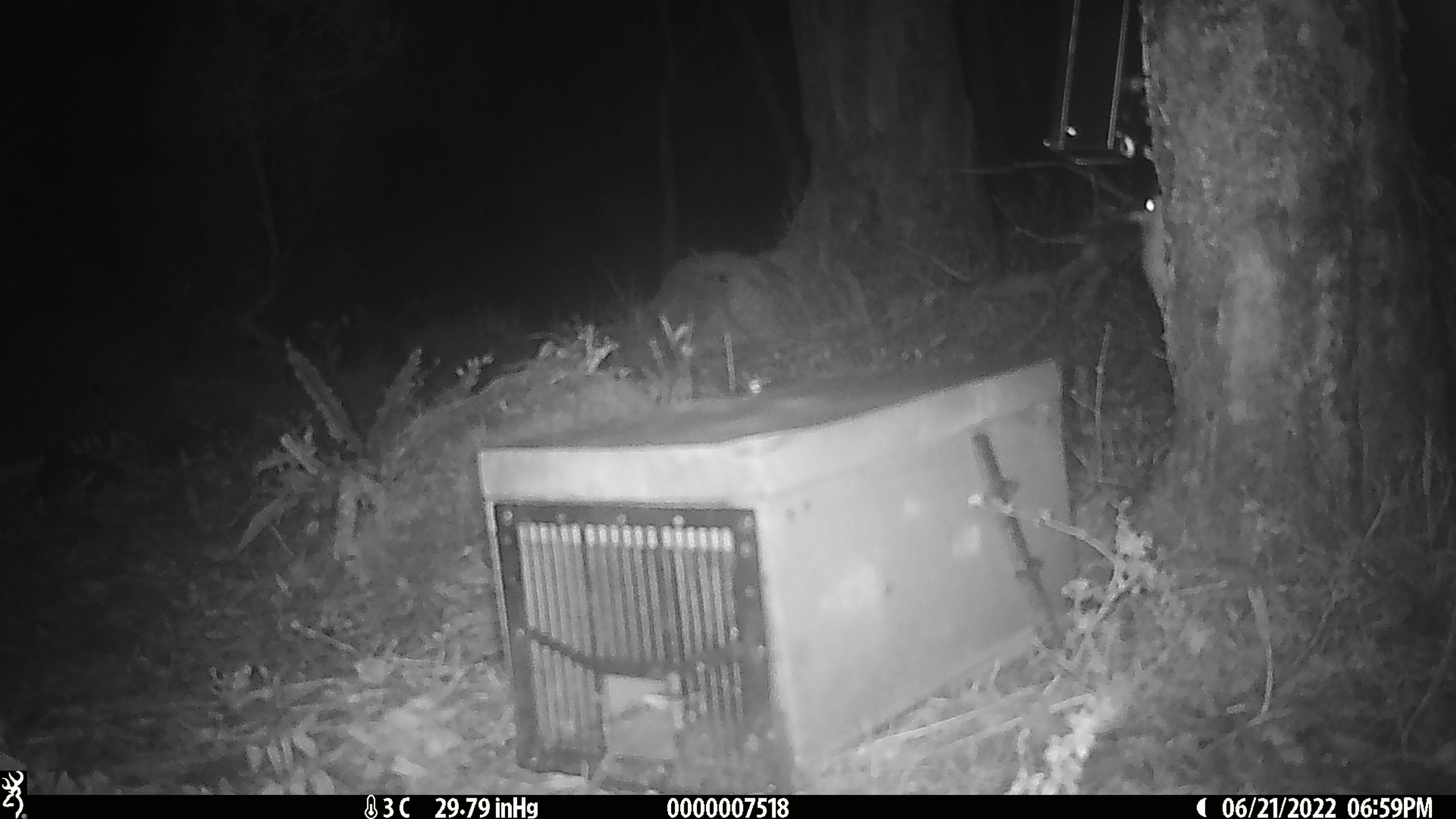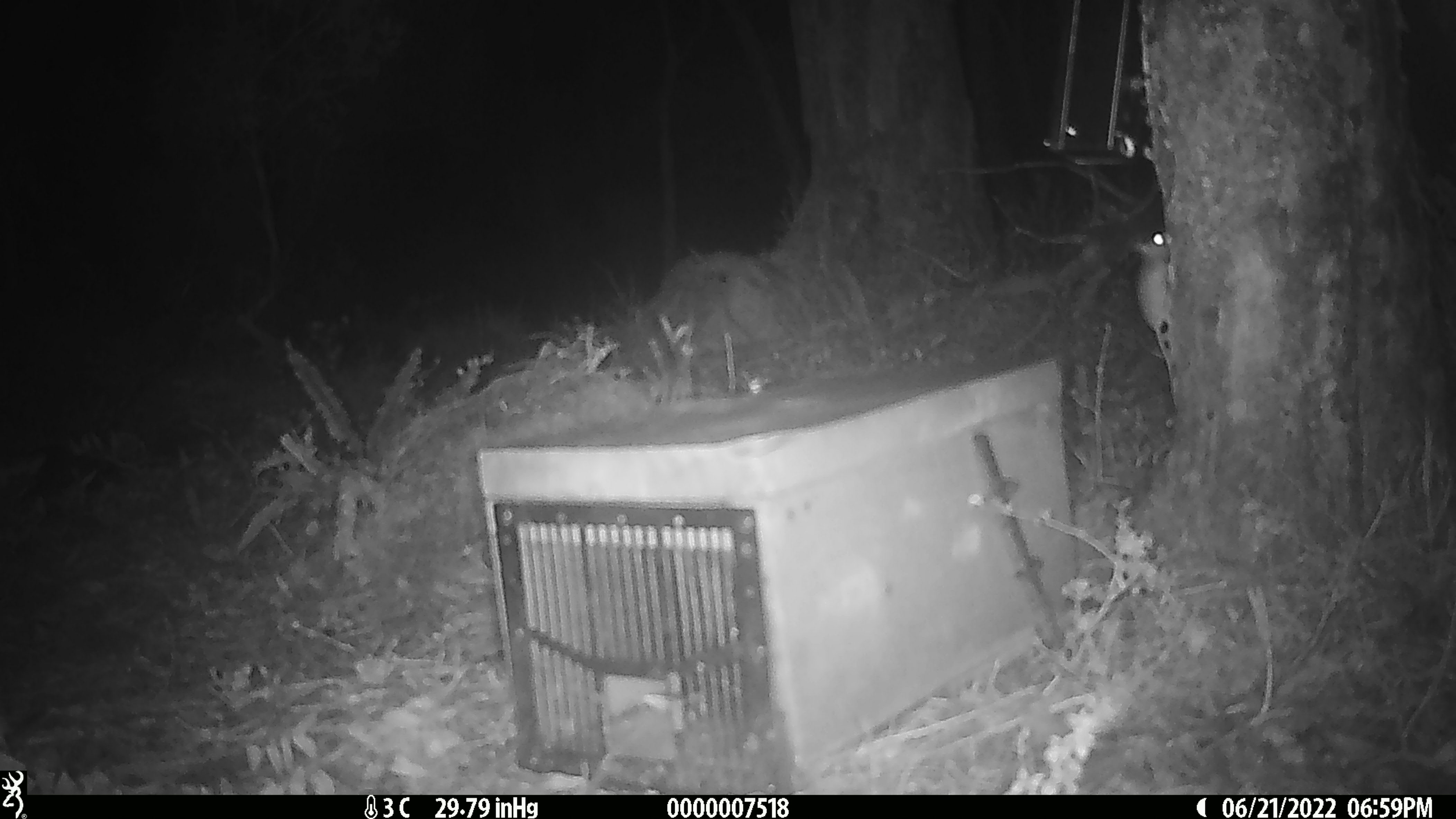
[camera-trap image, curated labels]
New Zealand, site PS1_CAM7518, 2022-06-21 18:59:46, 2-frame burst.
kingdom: Animalia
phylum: Chordata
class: Mammalia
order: Rodentia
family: Muridae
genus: Mus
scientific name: Mus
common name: mouse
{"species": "mouse (Mus)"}